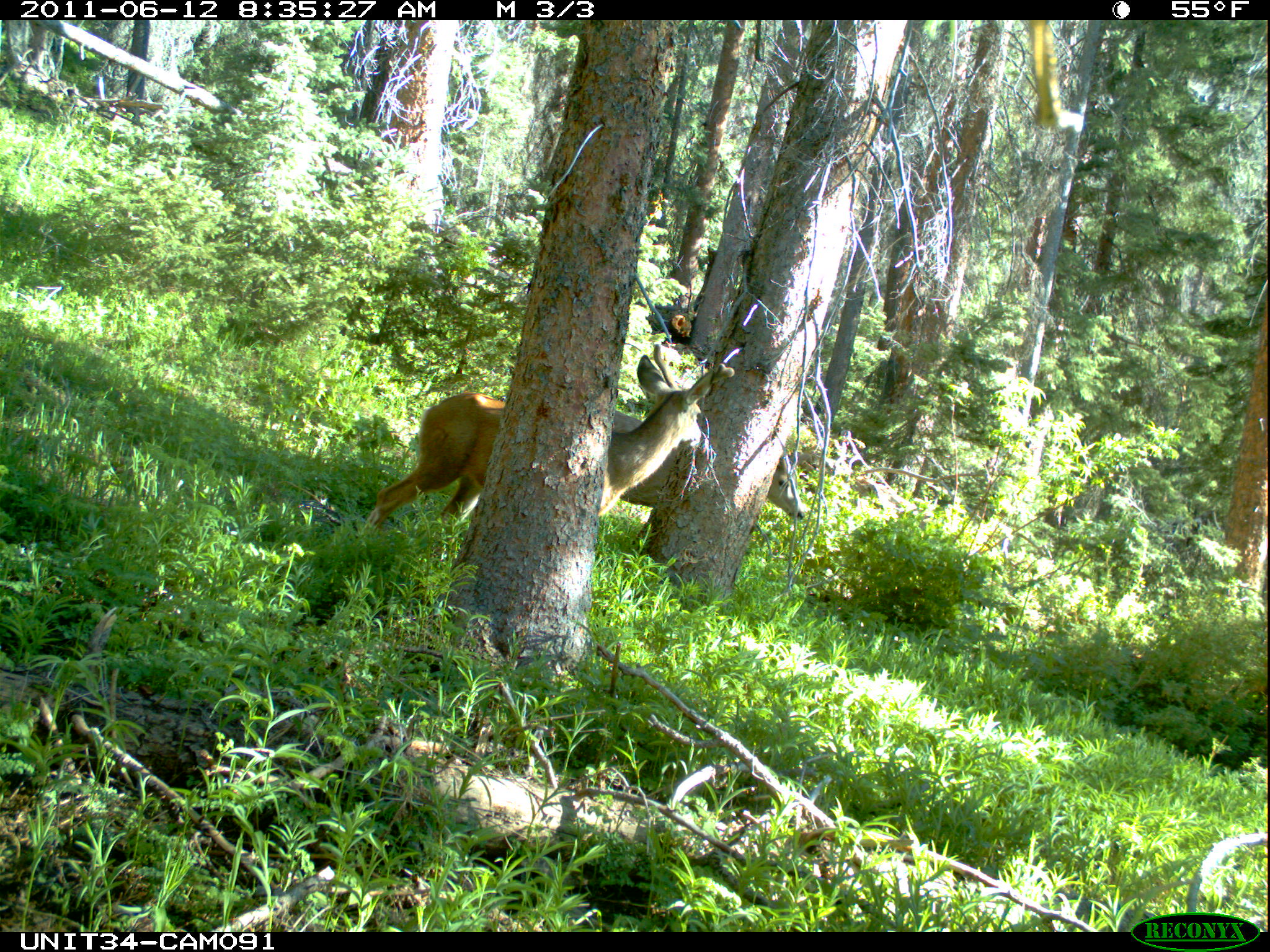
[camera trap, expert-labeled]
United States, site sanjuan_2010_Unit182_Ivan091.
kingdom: Animalia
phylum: Chordata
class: Mammalia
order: Artiodactyla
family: Cervidae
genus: Odocoileus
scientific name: Odocoileus hemionus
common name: mule deer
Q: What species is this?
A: Odocoileus hemionus (mule deer).